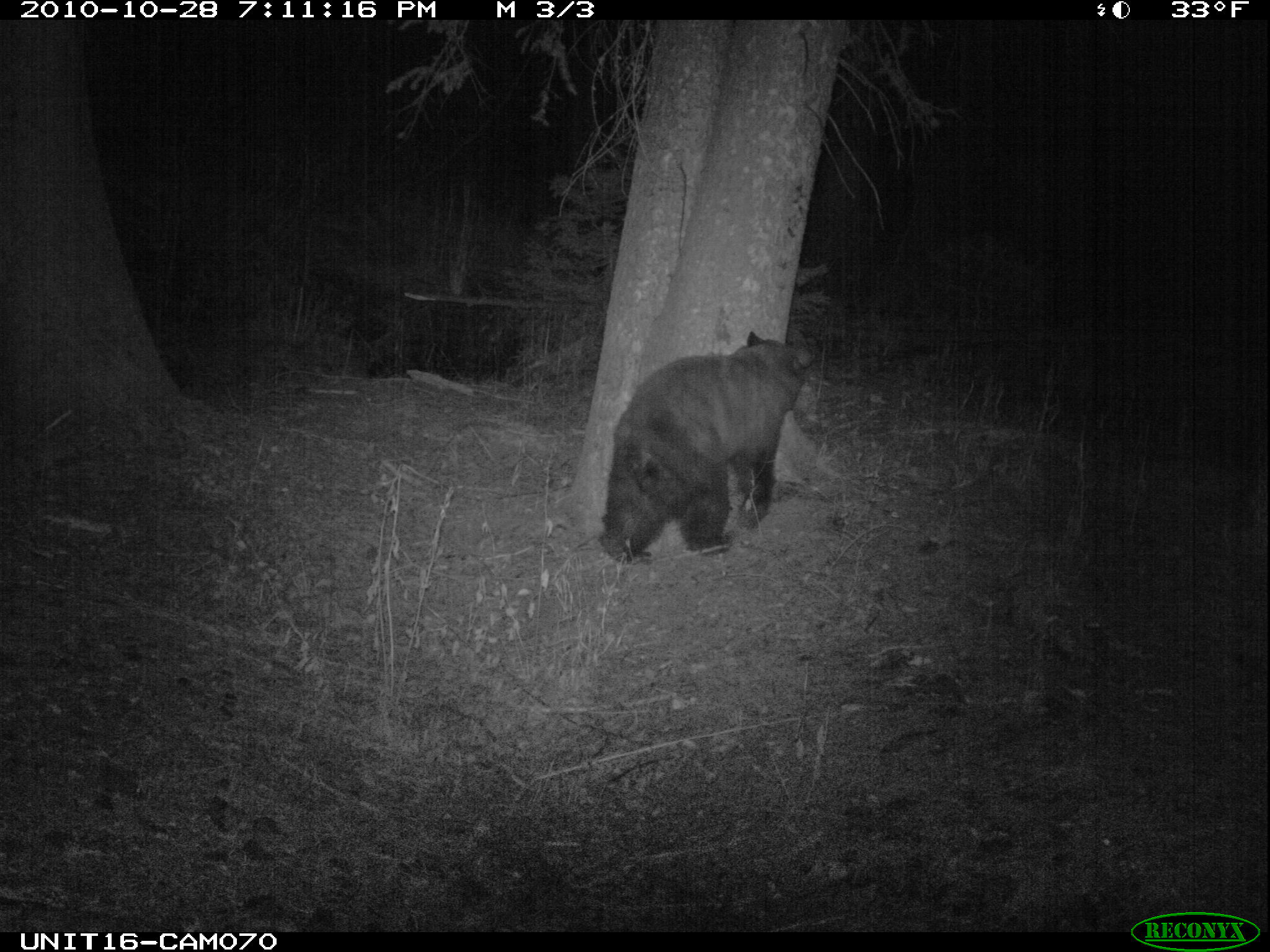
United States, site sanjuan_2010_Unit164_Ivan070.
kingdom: Animalia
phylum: Chordata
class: Mammalia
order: Carnivora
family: Ursidae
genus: Ursus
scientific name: Ursus americanus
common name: american black bear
Ursus americanus (american black bear).